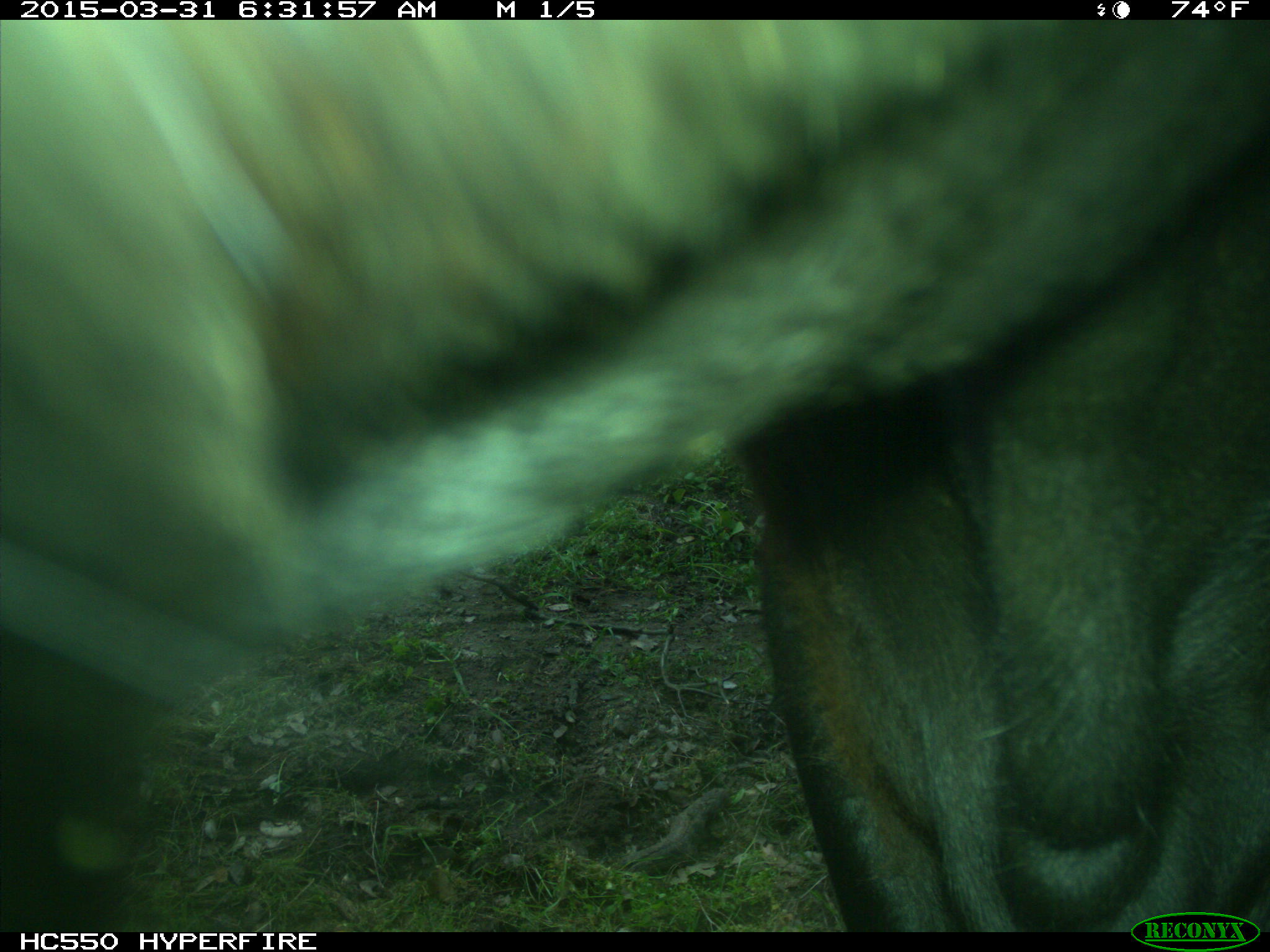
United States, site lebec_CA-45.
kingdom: Animalia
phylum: Chordata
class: Mammalia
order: Artiodactyla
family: Bovidae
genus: Bos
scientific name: Bos taurus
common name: domestic cow